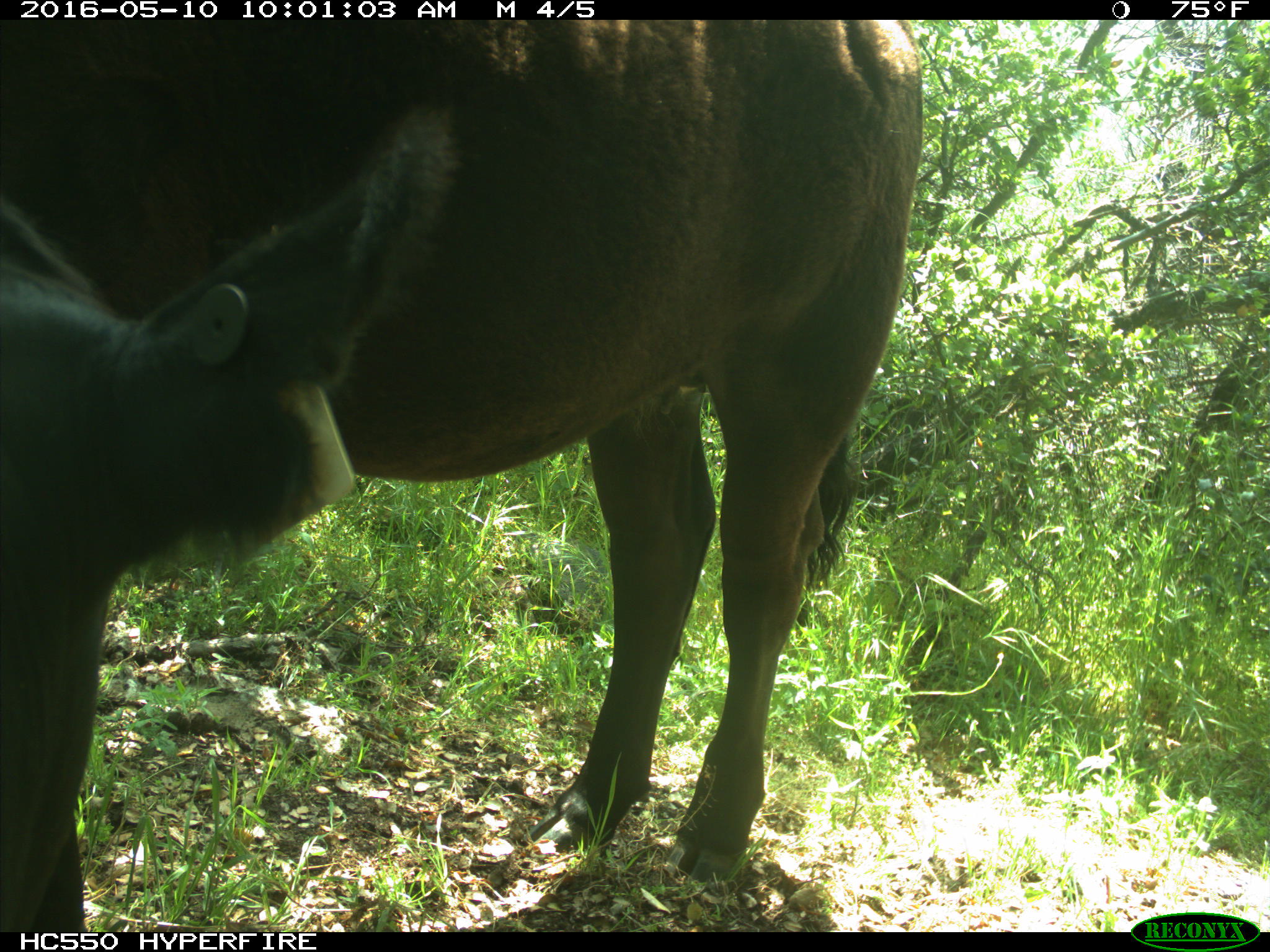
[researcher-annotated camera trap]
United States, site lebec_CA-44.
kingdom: Animalia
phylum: Chordata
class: Mammalia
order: Artiodactyla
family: Bovidae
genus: Bos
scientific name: Bos taurus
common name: domestic cow